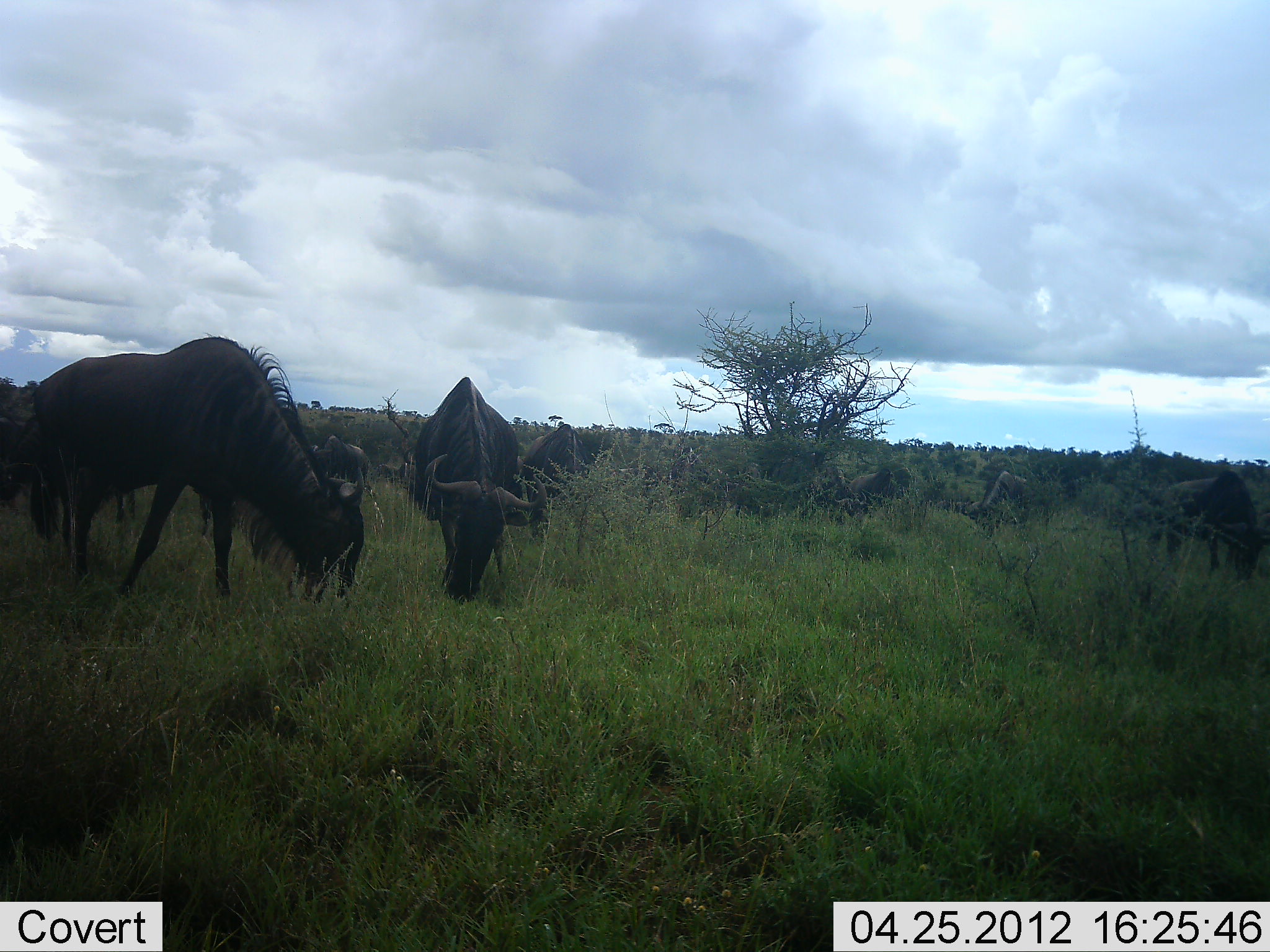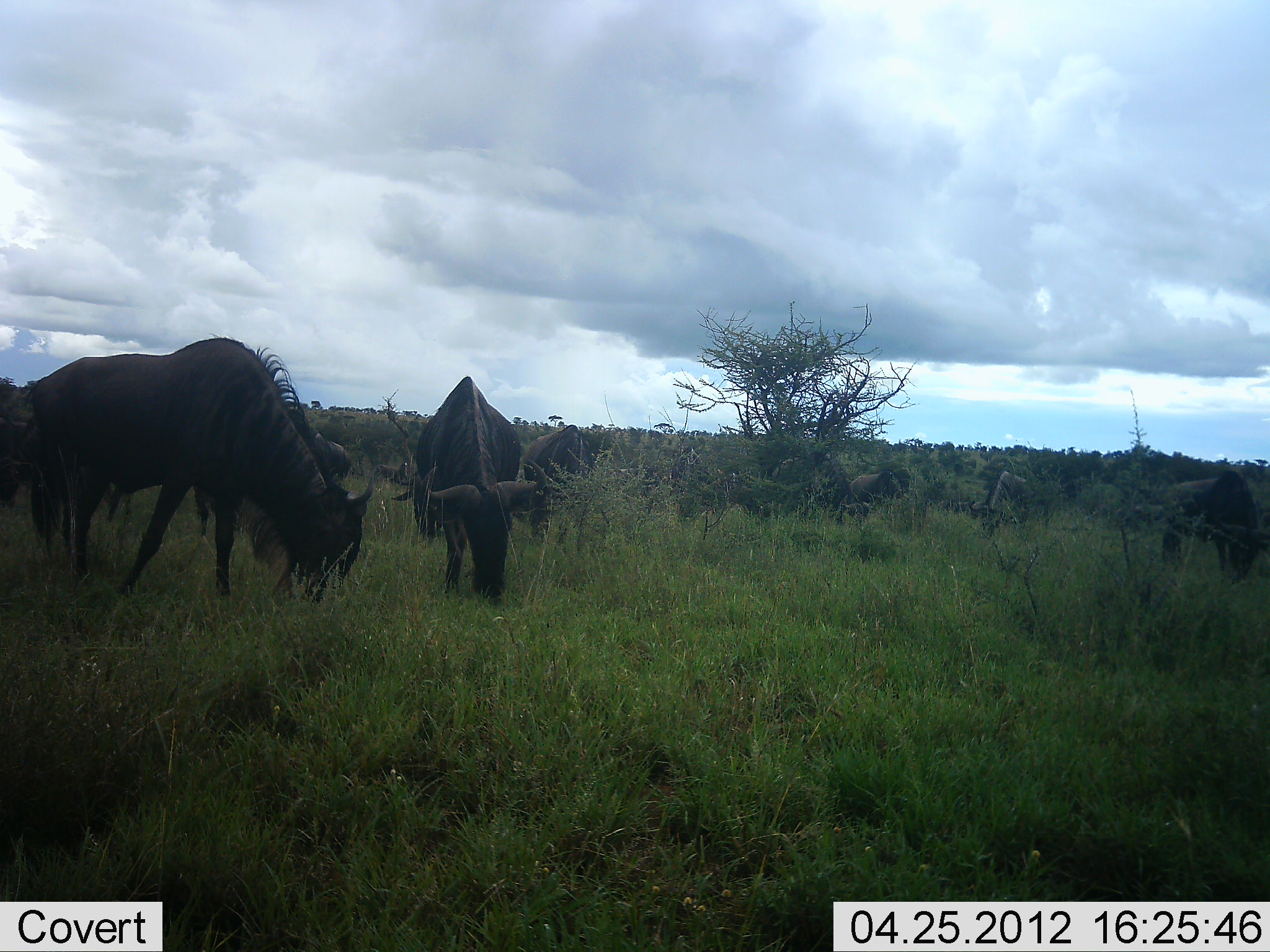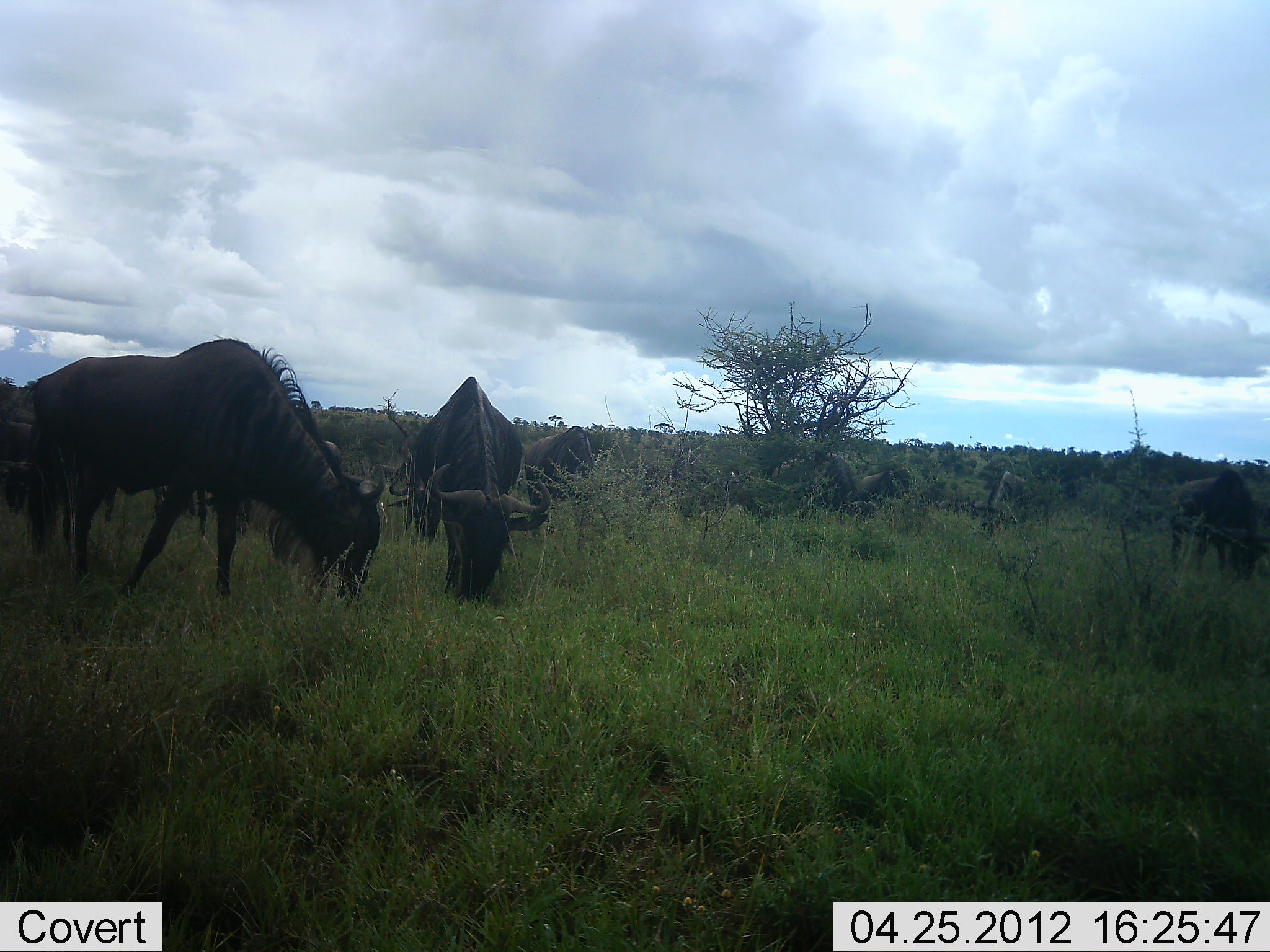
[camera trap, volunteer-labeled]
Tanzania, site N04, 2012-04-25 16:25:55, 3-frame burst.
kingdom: Animalia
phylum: Chordata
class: Mammalia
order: Artiodactyla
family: Bovidae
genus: Connochaetes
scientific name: Connochaetes taurinus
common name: blue wildebeest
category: wildebeest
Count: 10.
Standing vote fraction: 12%.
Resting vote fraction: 4%.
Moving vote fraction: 8%.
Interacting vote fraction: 0%.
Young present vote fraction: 0%.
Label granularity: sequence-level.